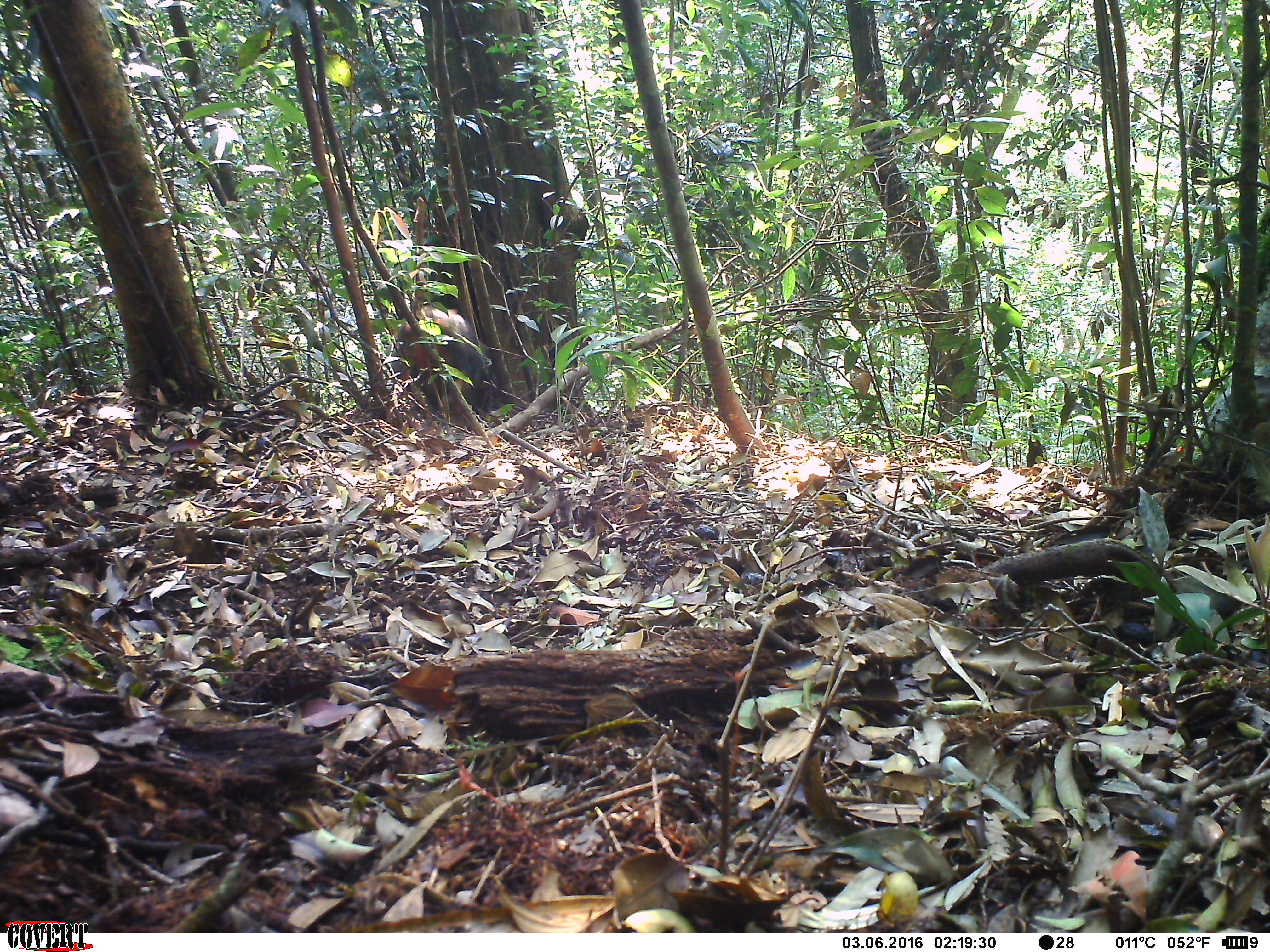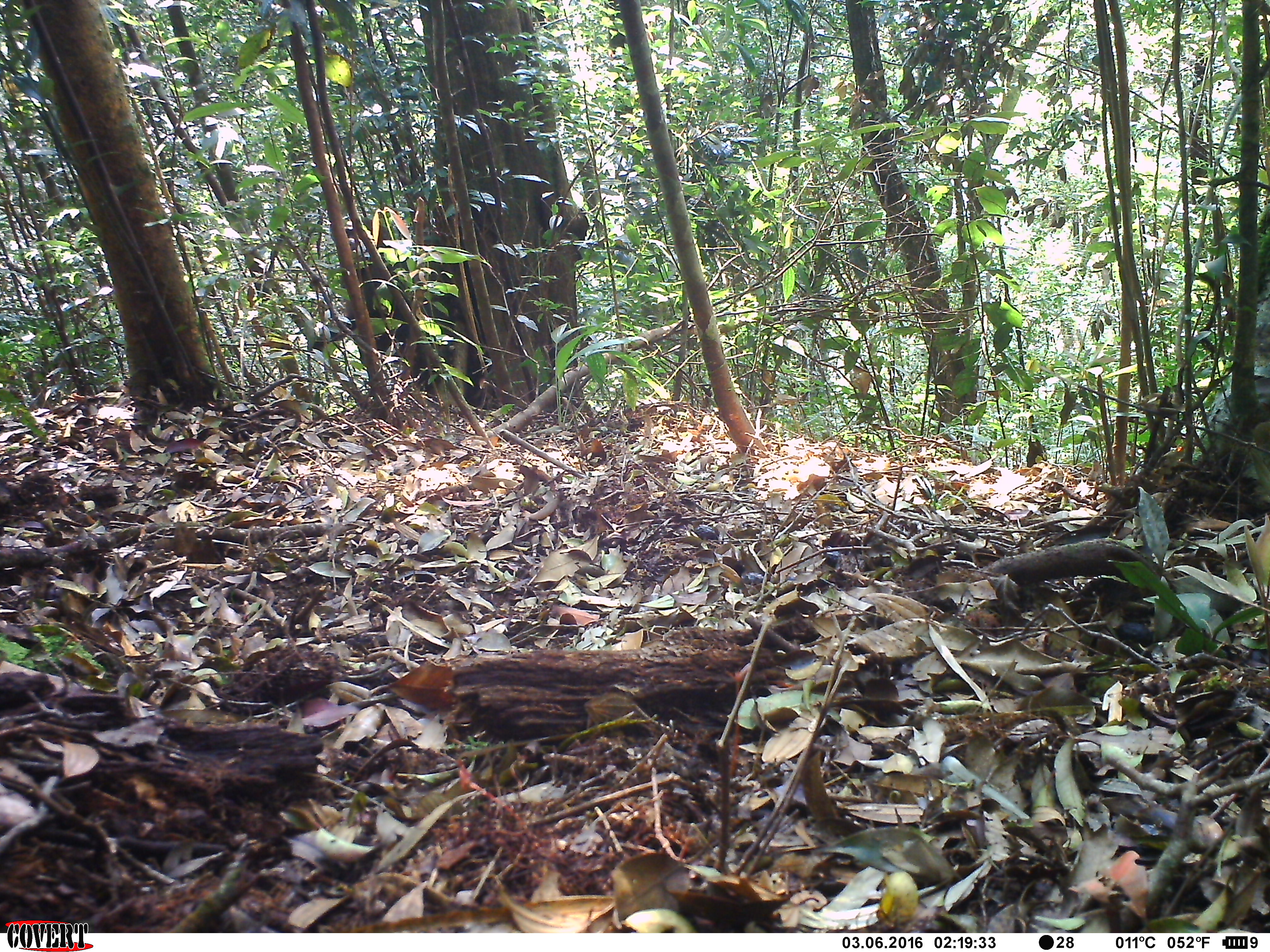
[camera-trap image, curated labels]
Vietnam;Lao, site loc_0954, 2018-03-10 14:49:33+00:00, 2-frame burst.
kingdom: Animalia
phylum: Chordata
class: Mammalia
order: Primates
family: Cercopithecidae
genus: Macaca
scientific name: Macaca arctoides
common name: stump-tailed macaque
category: stump tailed macaque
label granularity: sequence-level